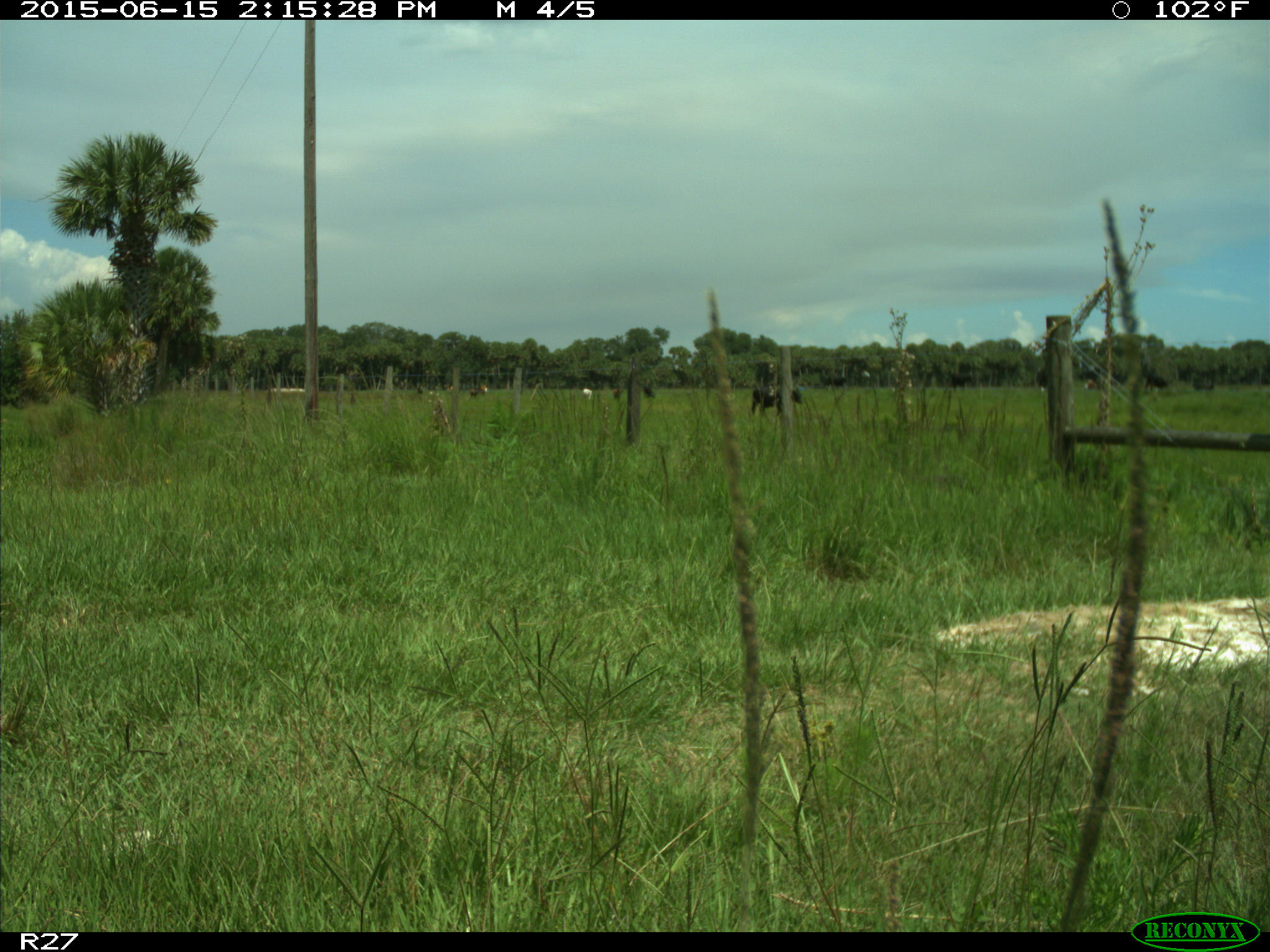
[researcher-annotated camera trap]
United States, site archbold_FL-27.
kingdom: Animalia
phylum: Chordata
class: Mammalia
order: Artiodactyla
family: Bovidae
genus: Bos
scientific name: Bos taurus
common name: domestic cow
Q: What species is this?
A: Bos taurus (domestic cow).